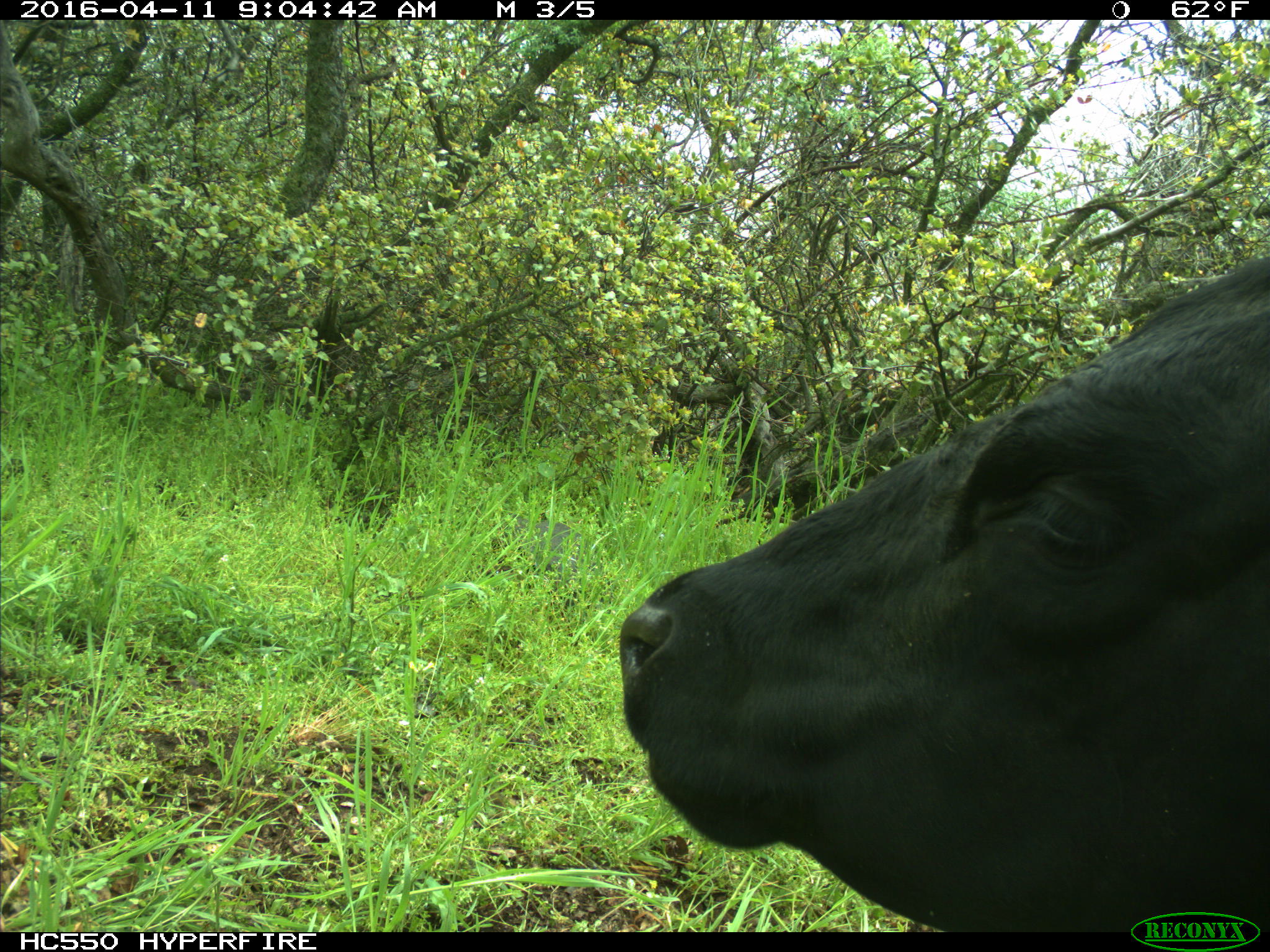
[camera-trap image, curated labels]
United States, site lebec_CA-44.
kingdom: Animalia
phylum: Chordata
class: Mammalia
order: Artiodactyla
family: Bovidae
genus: Bos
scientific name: Bos taurus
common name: domestic cow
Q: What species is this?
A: Bos taurus (domestic cow).